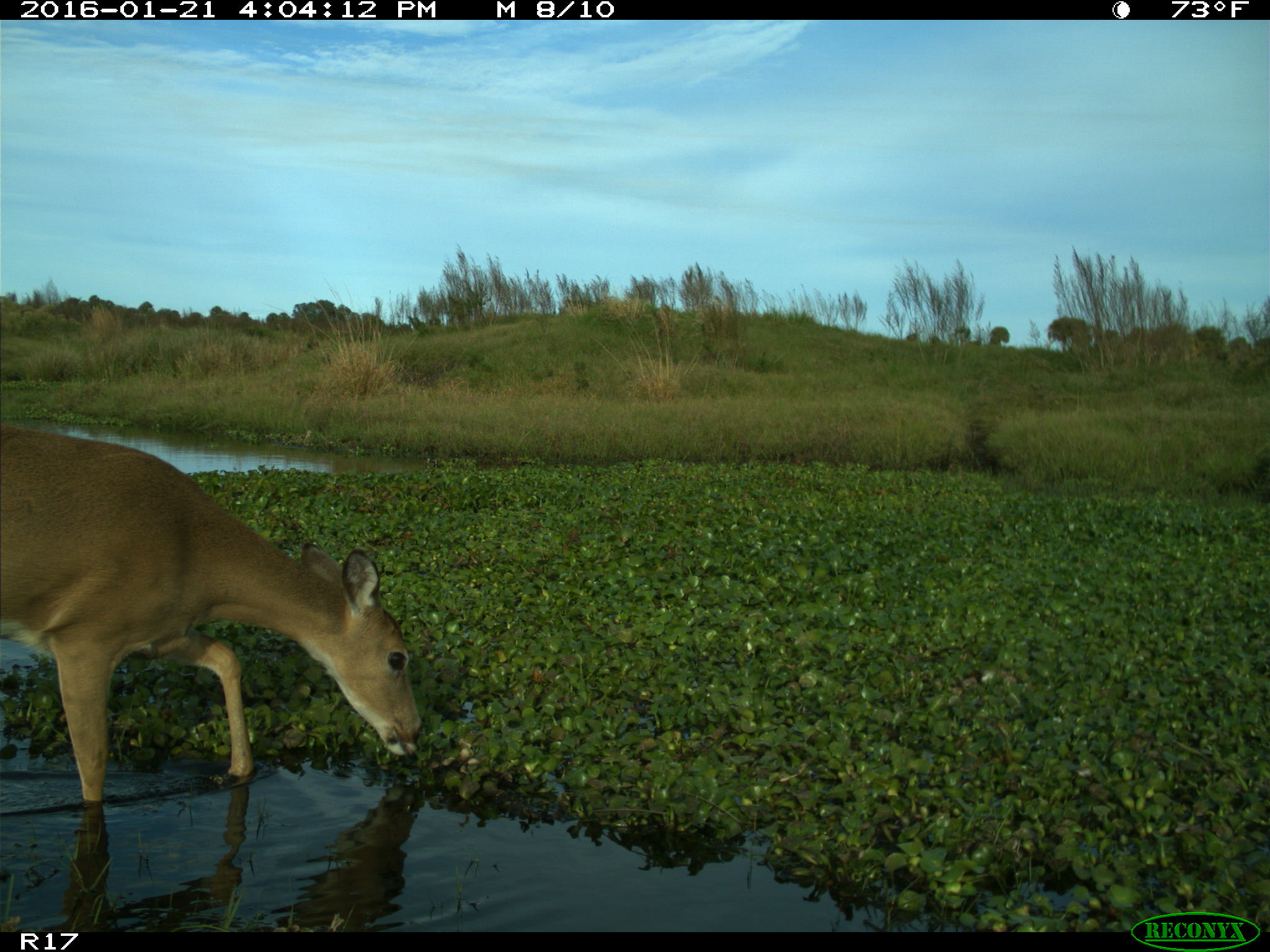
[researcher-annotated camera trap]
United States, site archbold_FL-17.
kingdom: Animalia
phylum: Chordata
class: Mammalia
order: Artiodactyla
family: Cervidae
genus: Odocoileus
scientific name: Odocoileus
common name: deer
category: unidentified deer